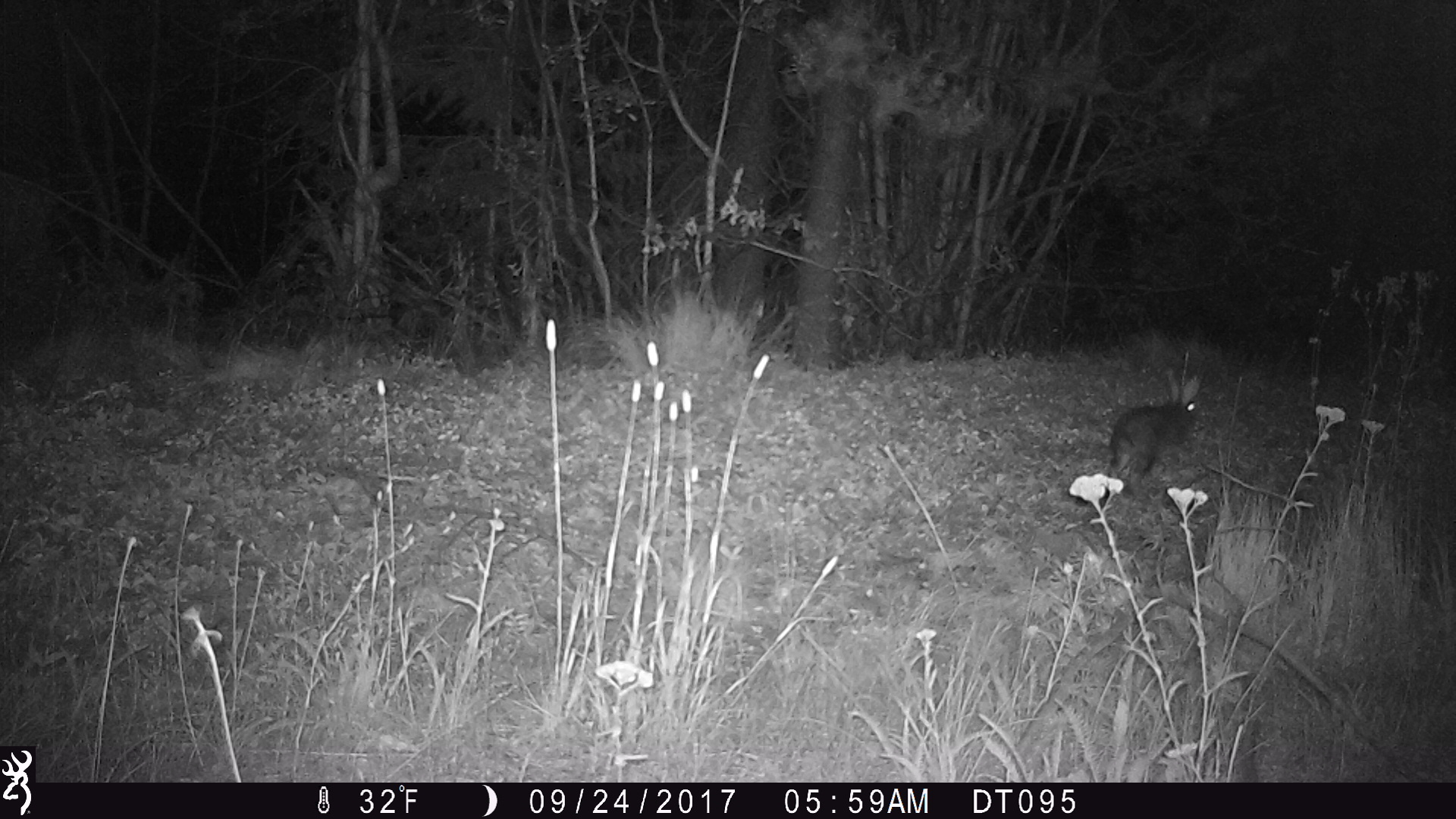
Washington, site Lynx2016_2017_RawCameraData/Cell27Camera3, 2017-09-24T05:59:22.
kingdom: Animalia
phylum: Chordata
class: Mammalia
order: Lagomorpha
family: Leporidae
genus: Lepus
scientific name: Lepus americanus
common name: snowshoe hare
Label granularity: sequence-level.